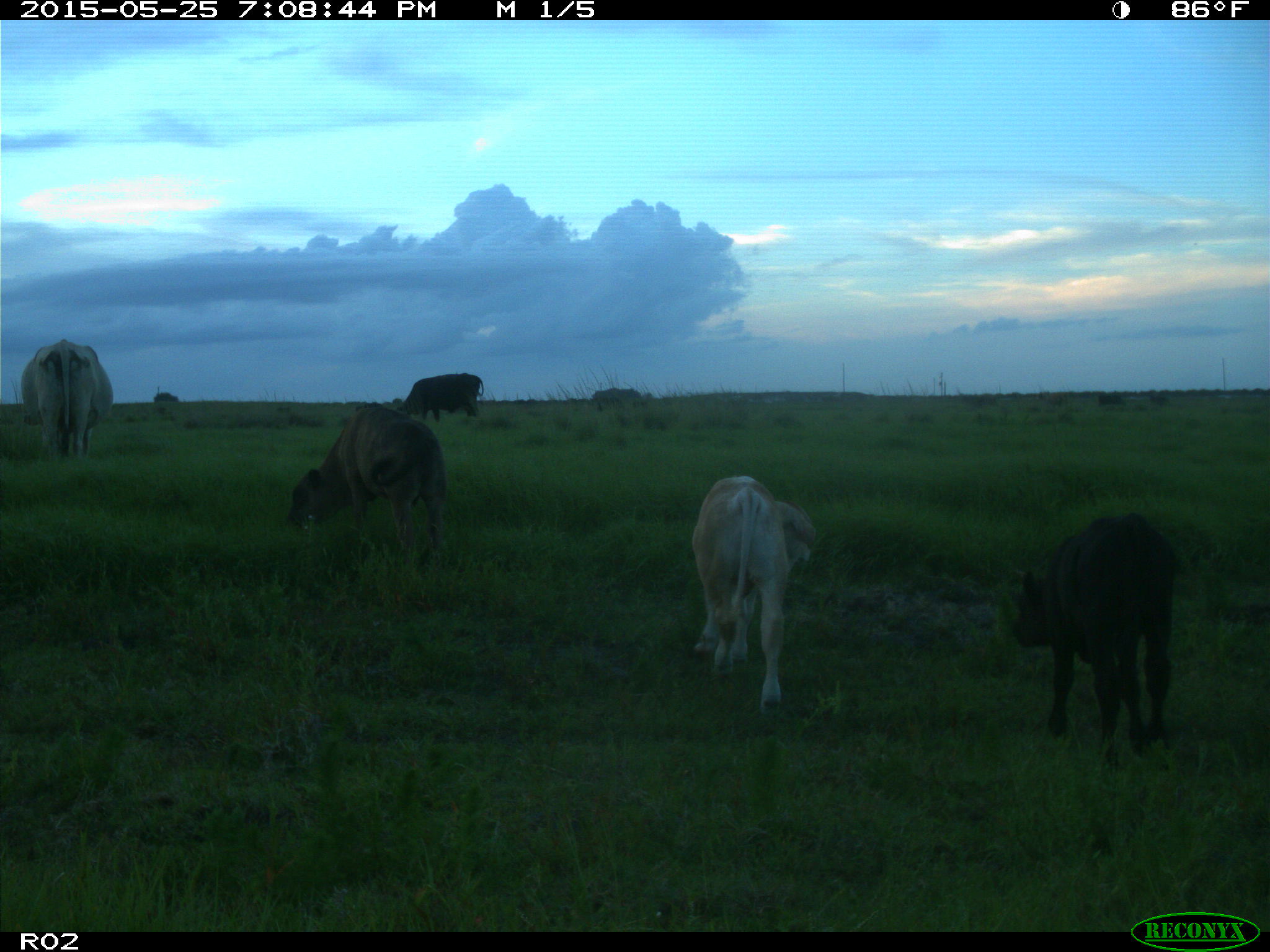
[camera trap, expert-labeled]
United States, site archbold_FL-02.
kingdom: Animalia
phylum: Chordata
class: Mammalia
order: Artiodactyla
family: Bovidae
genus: Bos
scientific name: Bos taurus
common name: domestic cow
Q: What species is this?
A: Bos taurus (domestic cow).